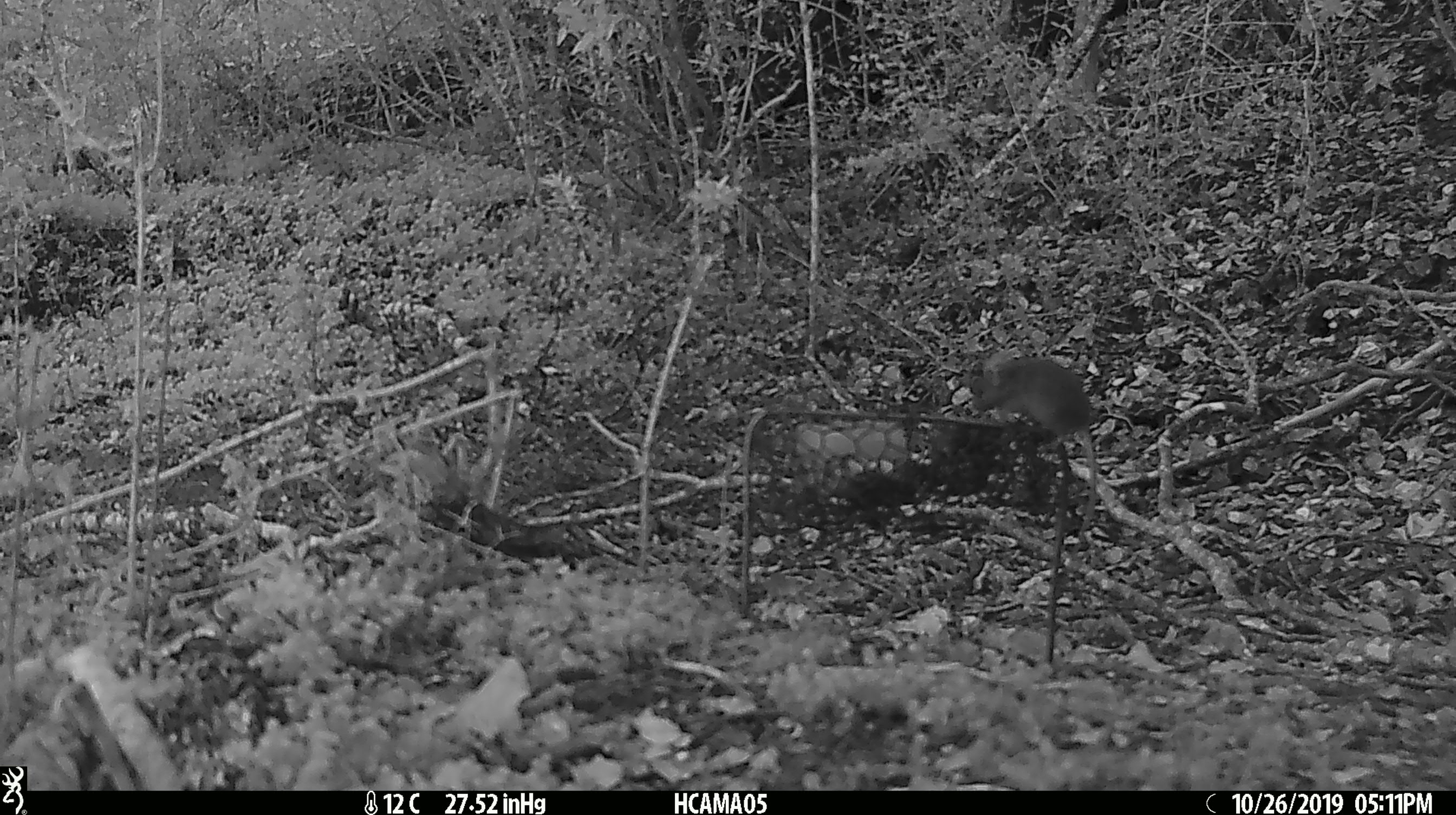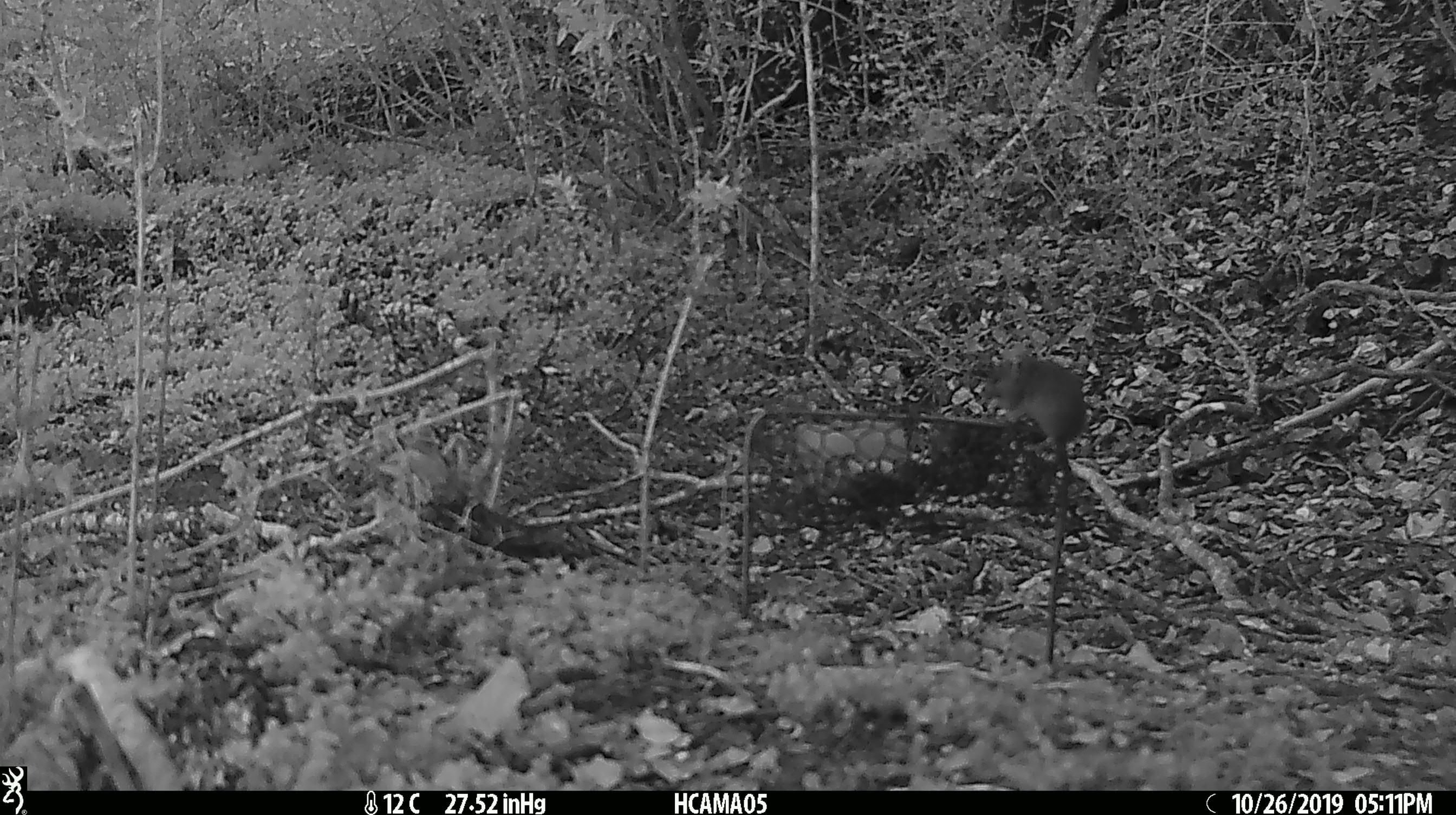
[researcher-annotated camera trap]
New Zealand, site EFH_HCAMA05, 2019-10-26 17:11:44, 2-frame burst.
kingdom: Animalia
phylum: Chordata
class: Mammalia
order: Rodentia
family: Muridae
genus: Mus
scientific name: Mus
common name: mouse